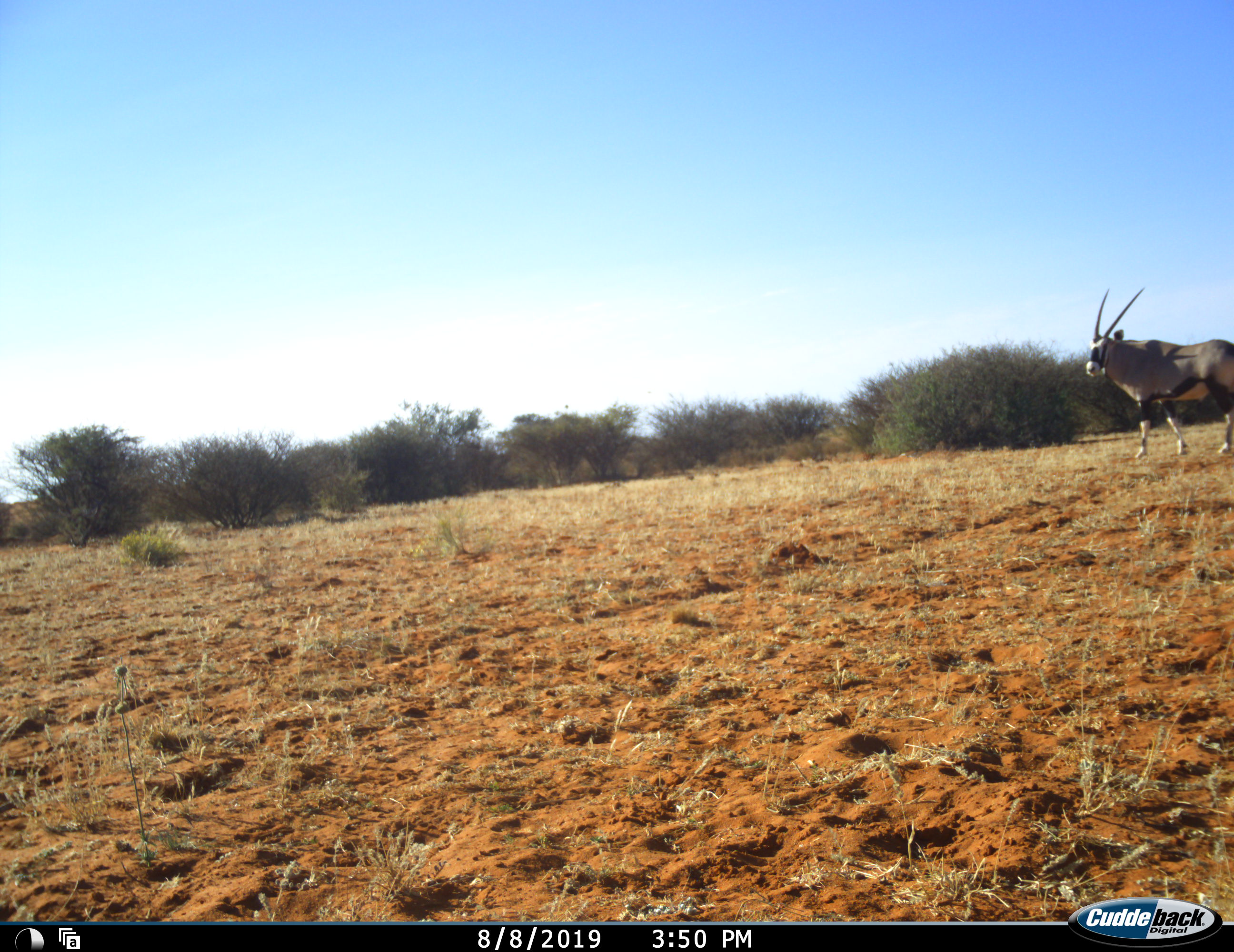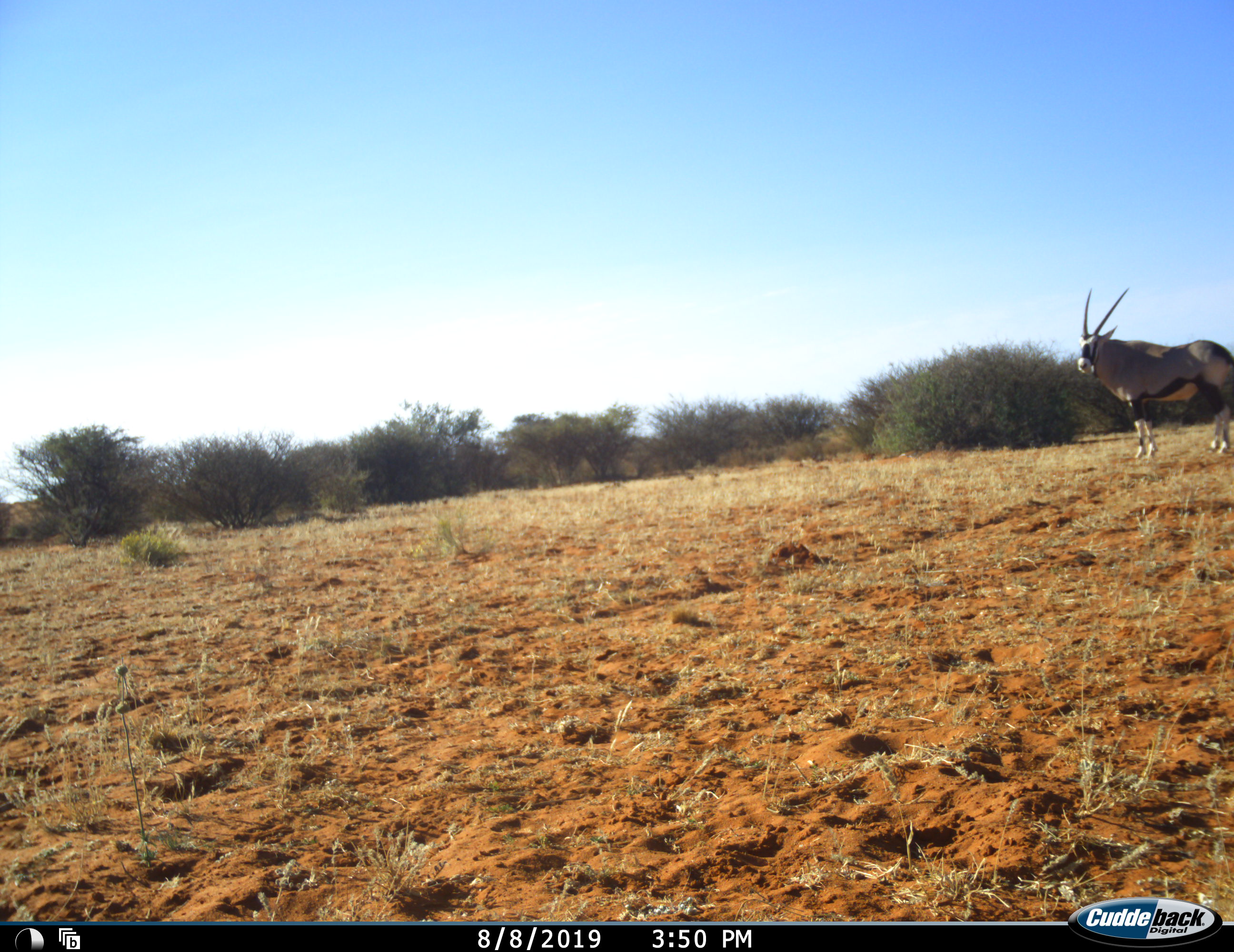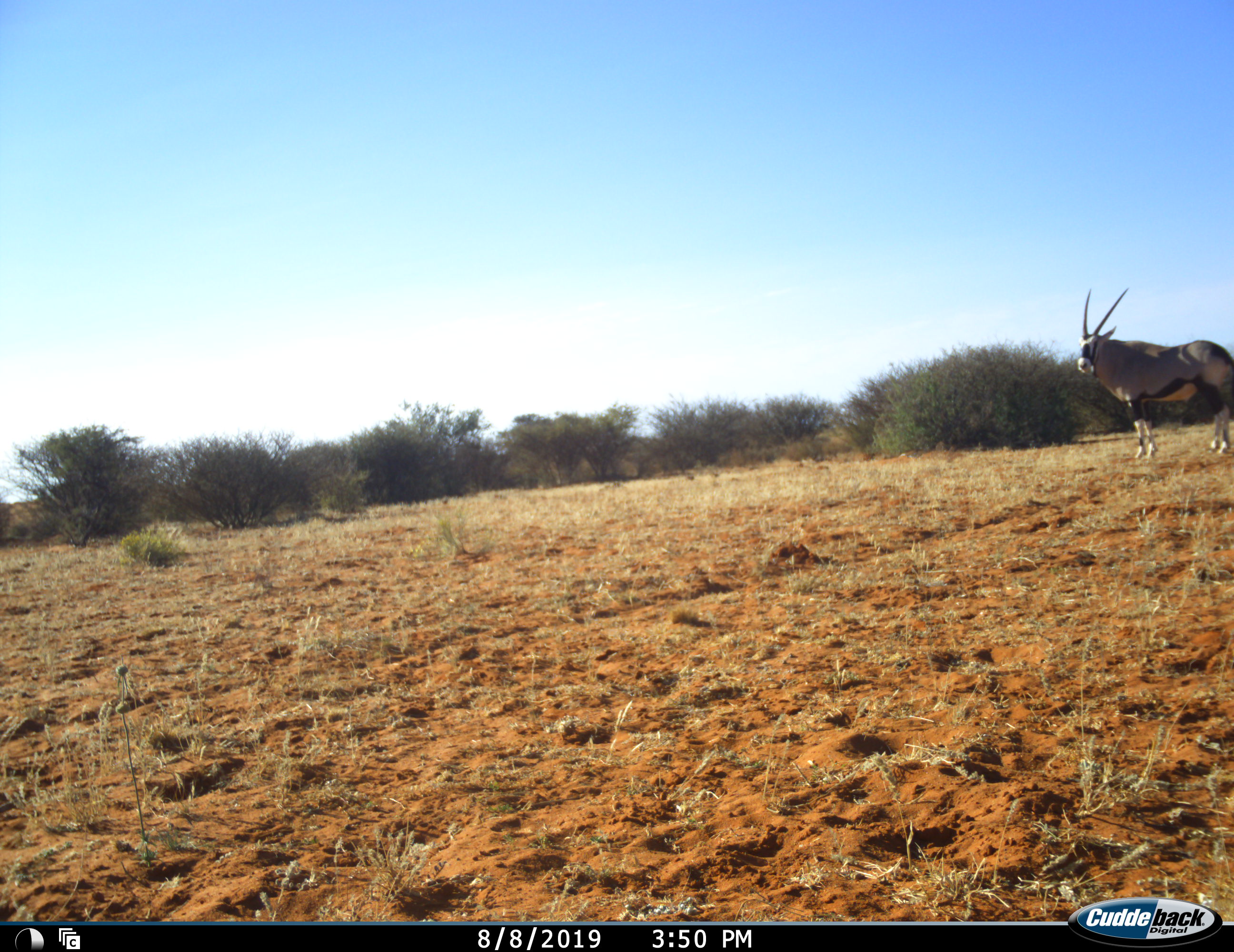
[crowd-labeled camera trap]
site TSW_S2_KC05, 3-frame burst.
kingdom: Animalia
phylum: Chordata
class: Mammalia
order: Artiodactyla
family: Bovidae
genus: Oryx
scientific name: Oryx gazella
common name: gemsbok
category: oryx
Oryx (gemsbok) (Oryx gazella), count 1. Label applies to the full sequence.